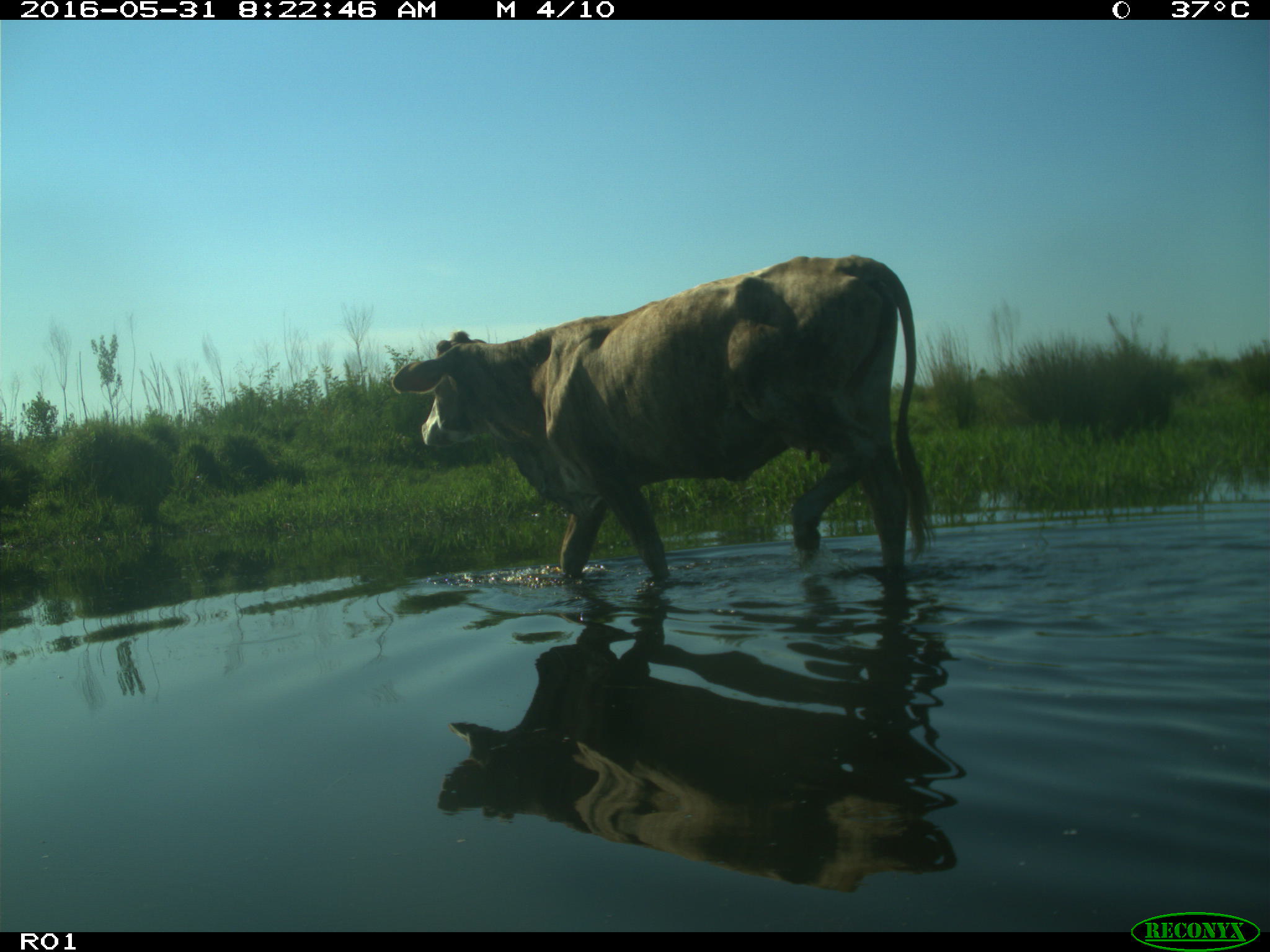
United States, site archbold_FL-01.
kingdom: Animalia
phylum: Chordata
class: Mammalia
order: Artiodactyla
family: Bovidae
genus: Bos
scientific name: Bos taurus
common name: domestic cow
Bos taurus (domestic cow).